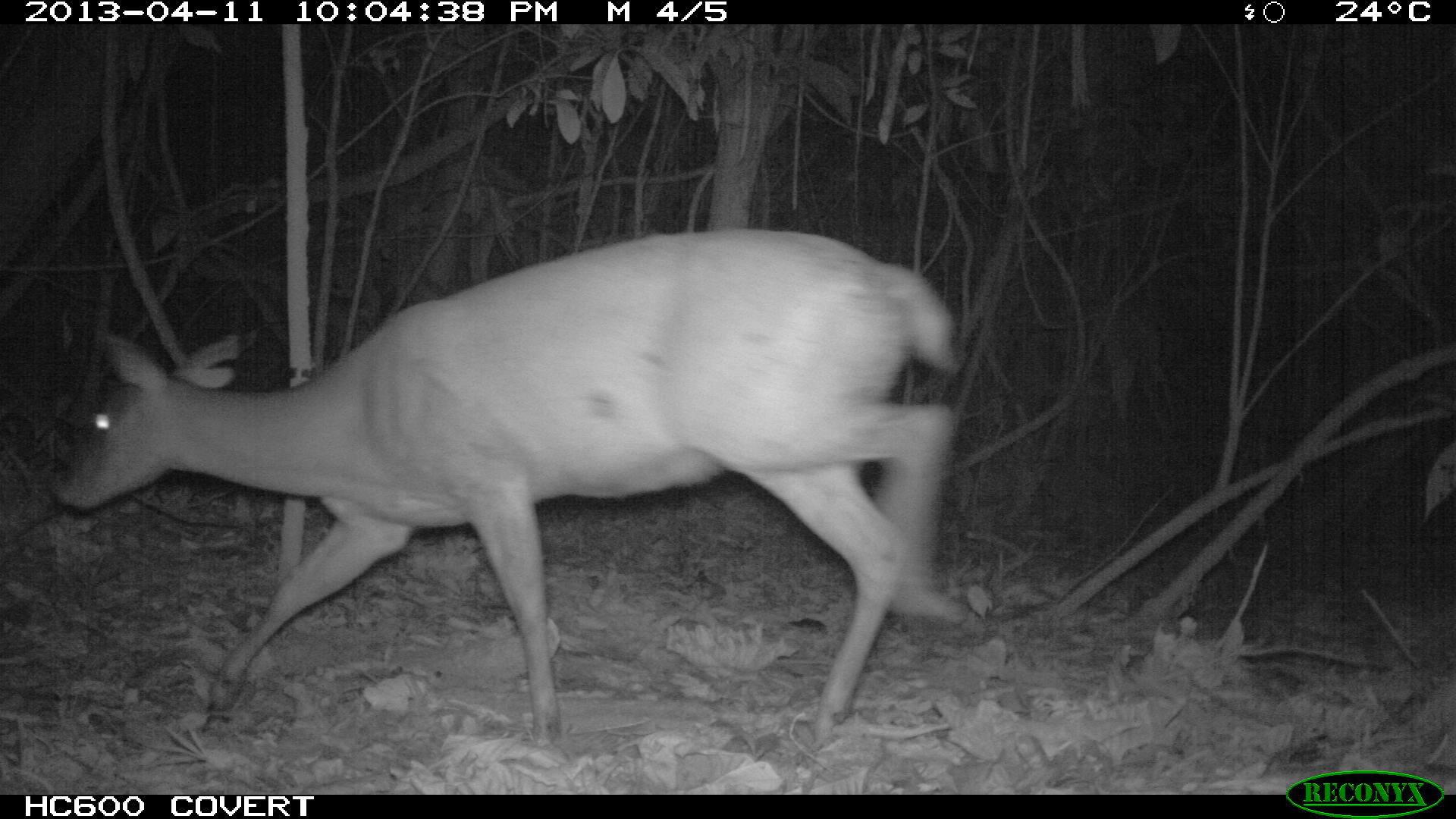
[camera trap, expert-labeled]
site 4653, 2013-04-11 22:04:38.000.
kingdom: Animalia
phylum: Chordata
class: Mammalia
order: Artiodactyla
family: Cervidae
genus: Mazama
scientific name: Mazama americana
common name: red brocket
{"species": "Mazama americana (red brocket)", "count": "1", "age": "adult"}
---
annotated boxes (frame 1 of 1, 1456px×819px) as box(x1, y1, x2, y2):
mazama americana: box(54, 227, 971, 748)